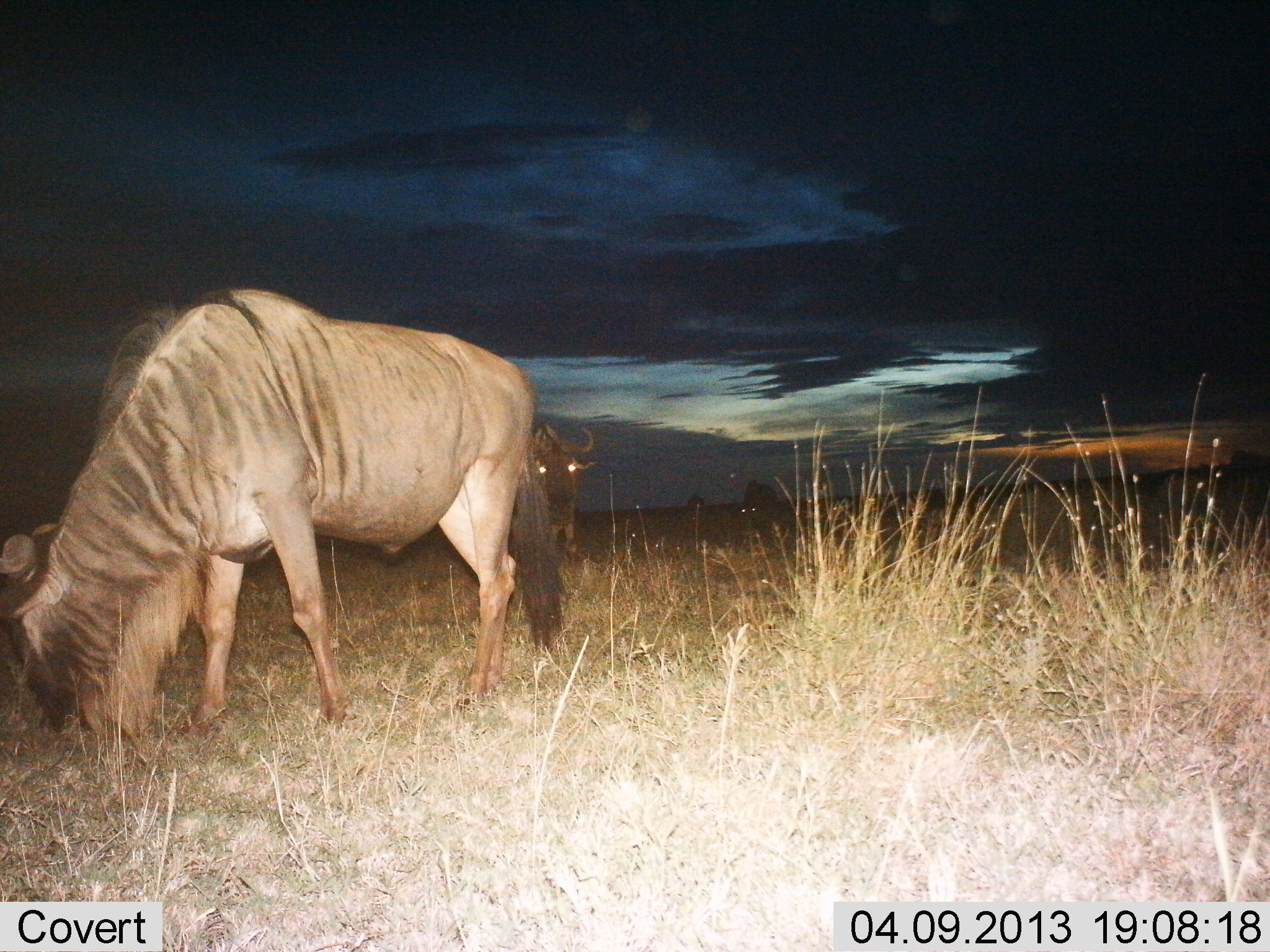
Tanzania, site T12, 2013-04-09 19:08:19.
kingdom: Animalia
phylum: Chordata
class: Mammalia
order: Artiodactyla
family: Bovidae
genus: Connochaetes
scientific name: Connochaetes taurinus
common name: blue wildebeest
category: wildebeest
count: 3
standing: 65%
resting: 0%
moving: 8%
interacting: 0%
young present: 0%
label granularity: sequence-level